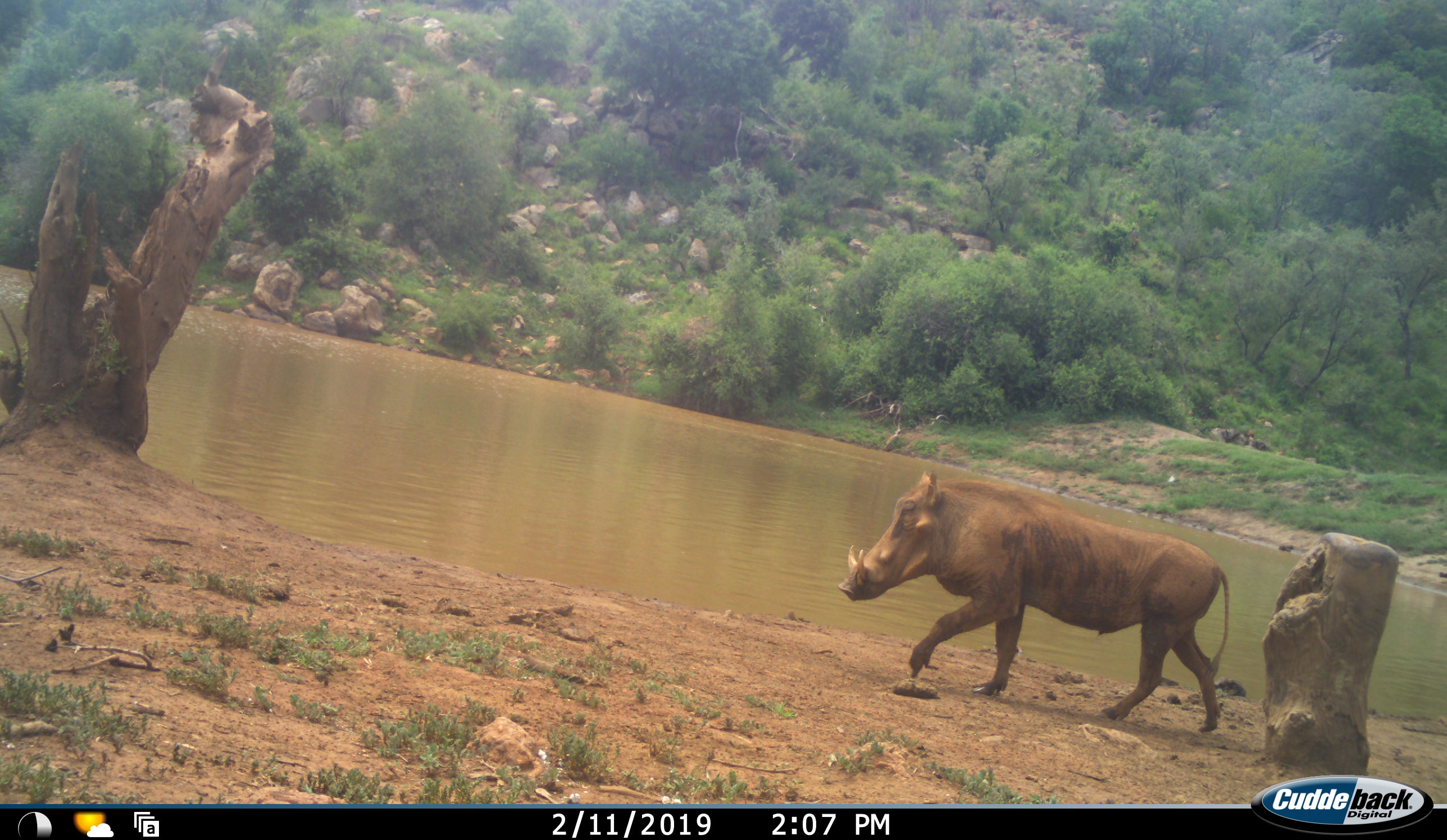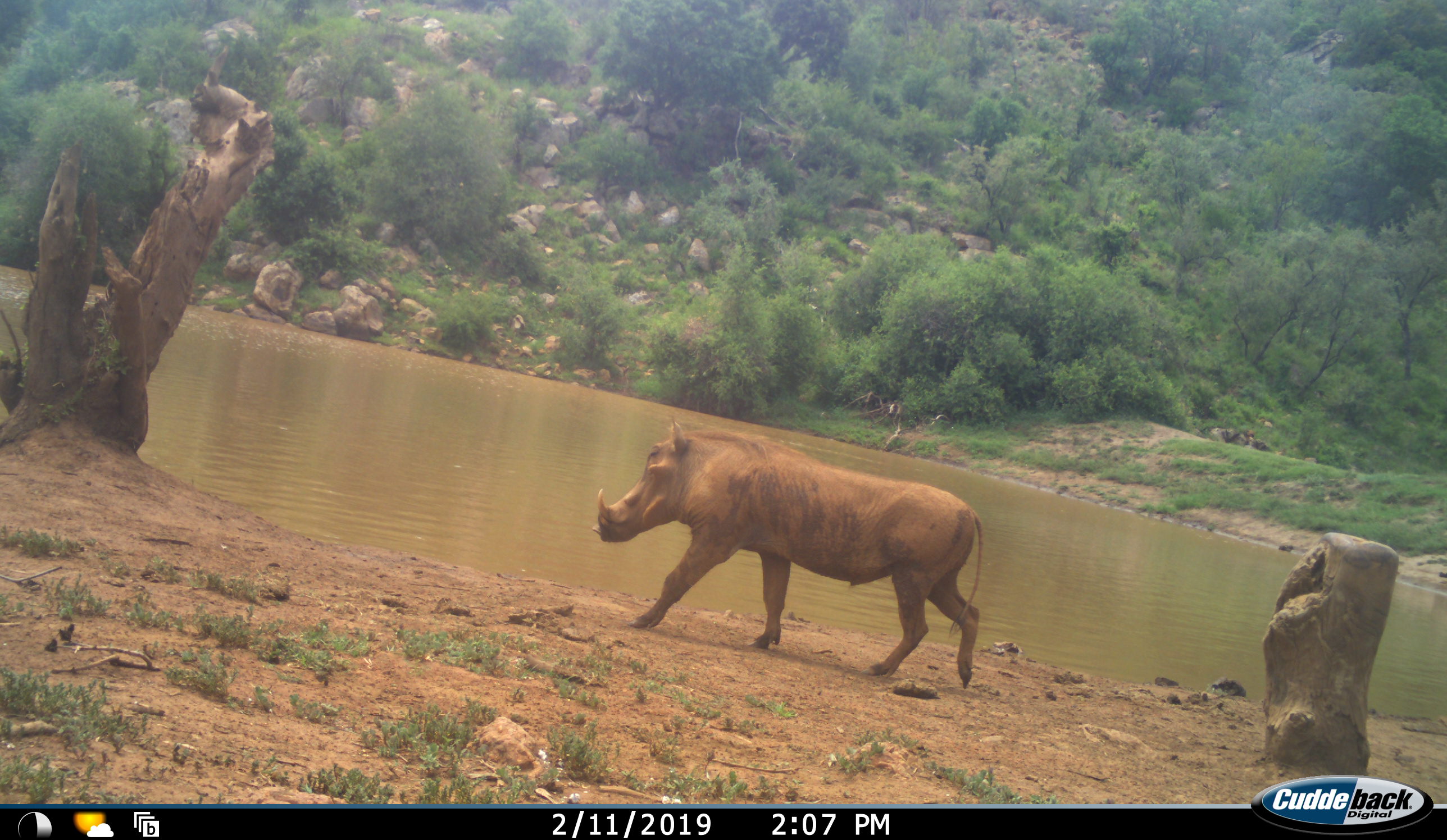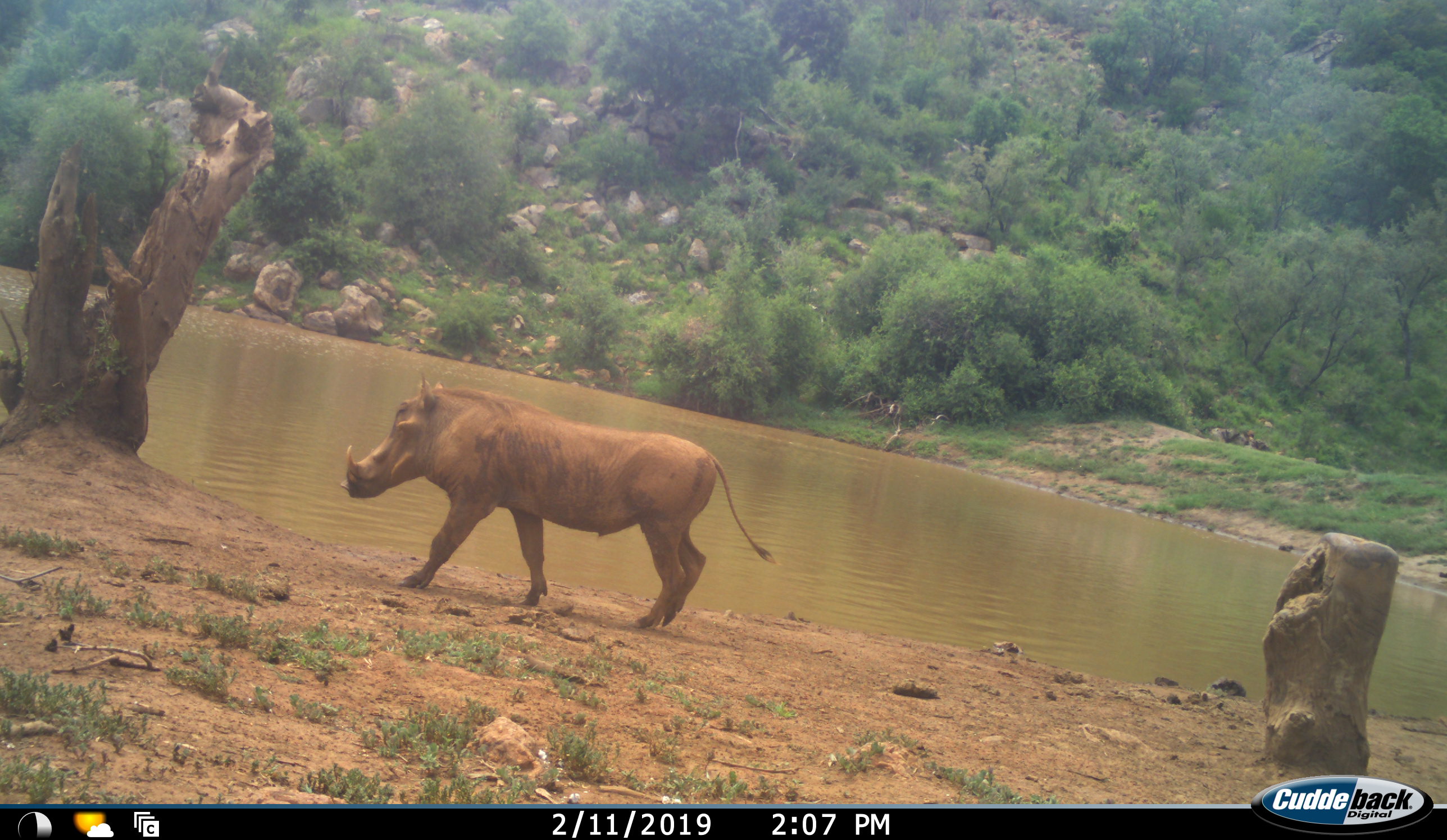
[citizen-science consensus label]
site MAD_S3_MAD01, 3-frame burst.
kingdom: Animalia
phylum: Chordata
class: Mammalia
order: Artiodactyla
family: Suidae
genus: Phacochoerus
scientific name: Phacochoerus africanus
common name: warthog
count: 1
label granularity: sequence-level